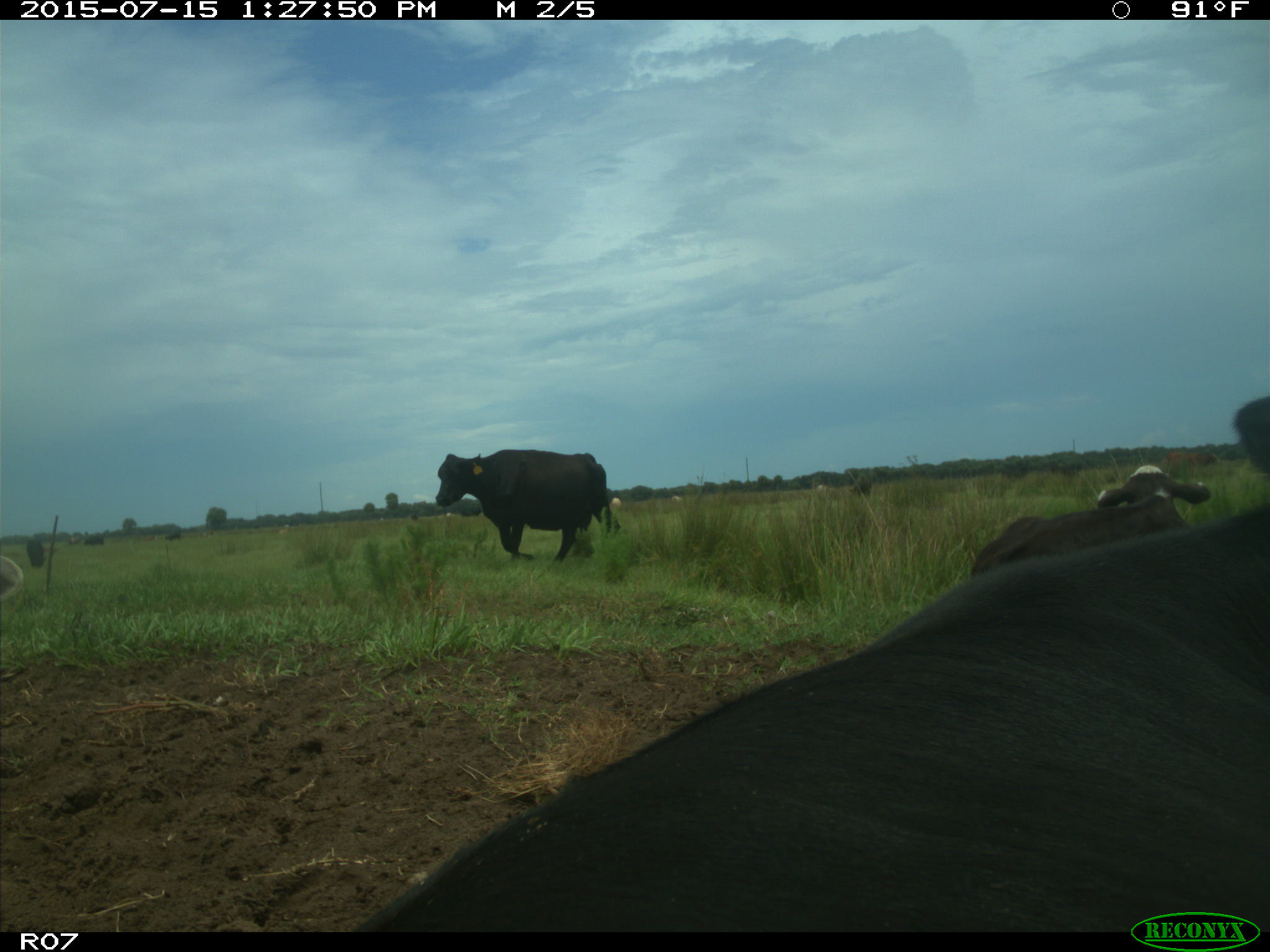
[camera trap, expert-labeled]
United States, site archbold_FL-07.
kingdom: Animalia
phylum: Chordata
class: Mammalia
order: Artiodactyla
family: Bovidae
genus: Bos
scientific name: Bos taurus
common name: domestic cow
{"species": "Bos taurus (domestic cow)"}